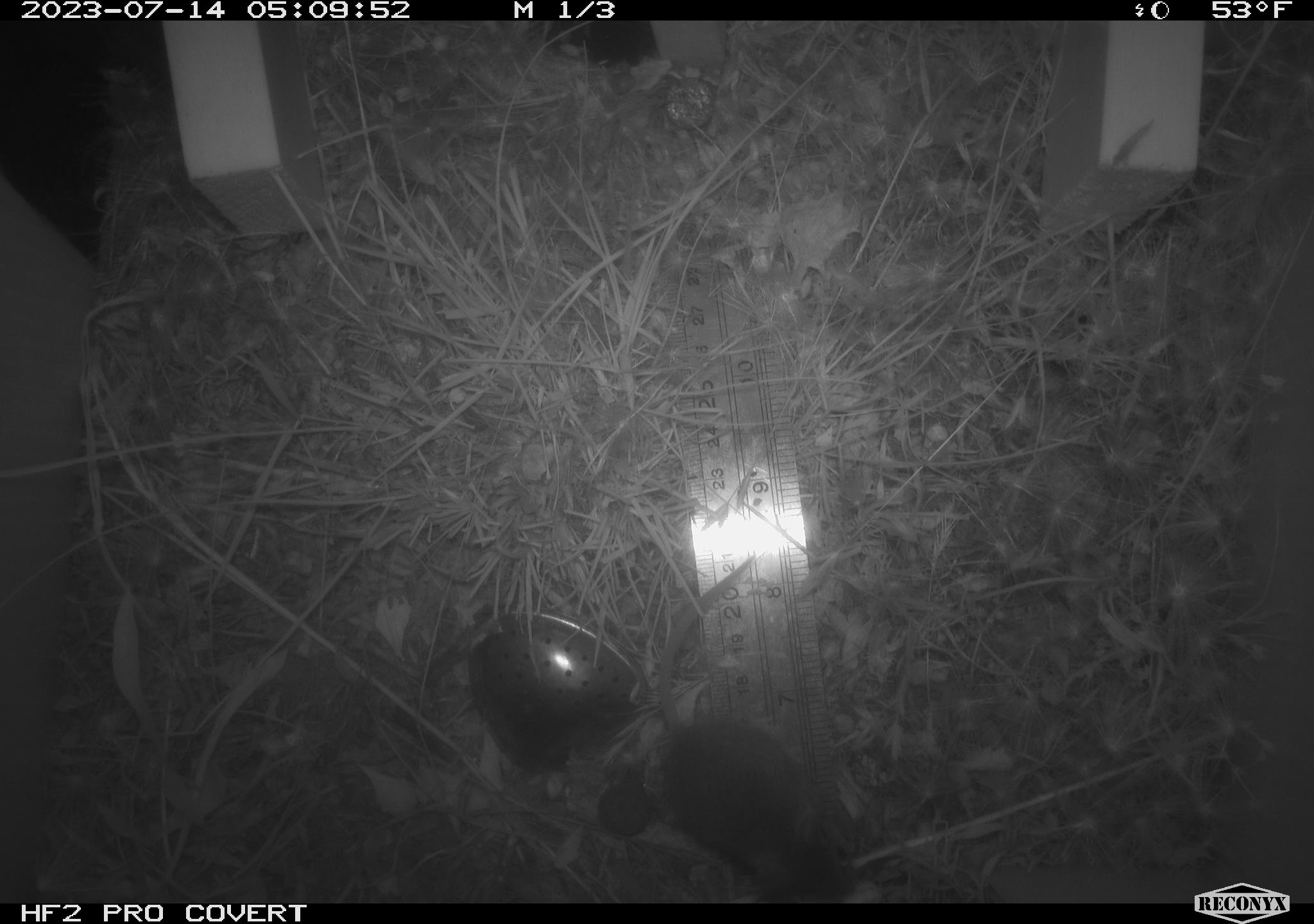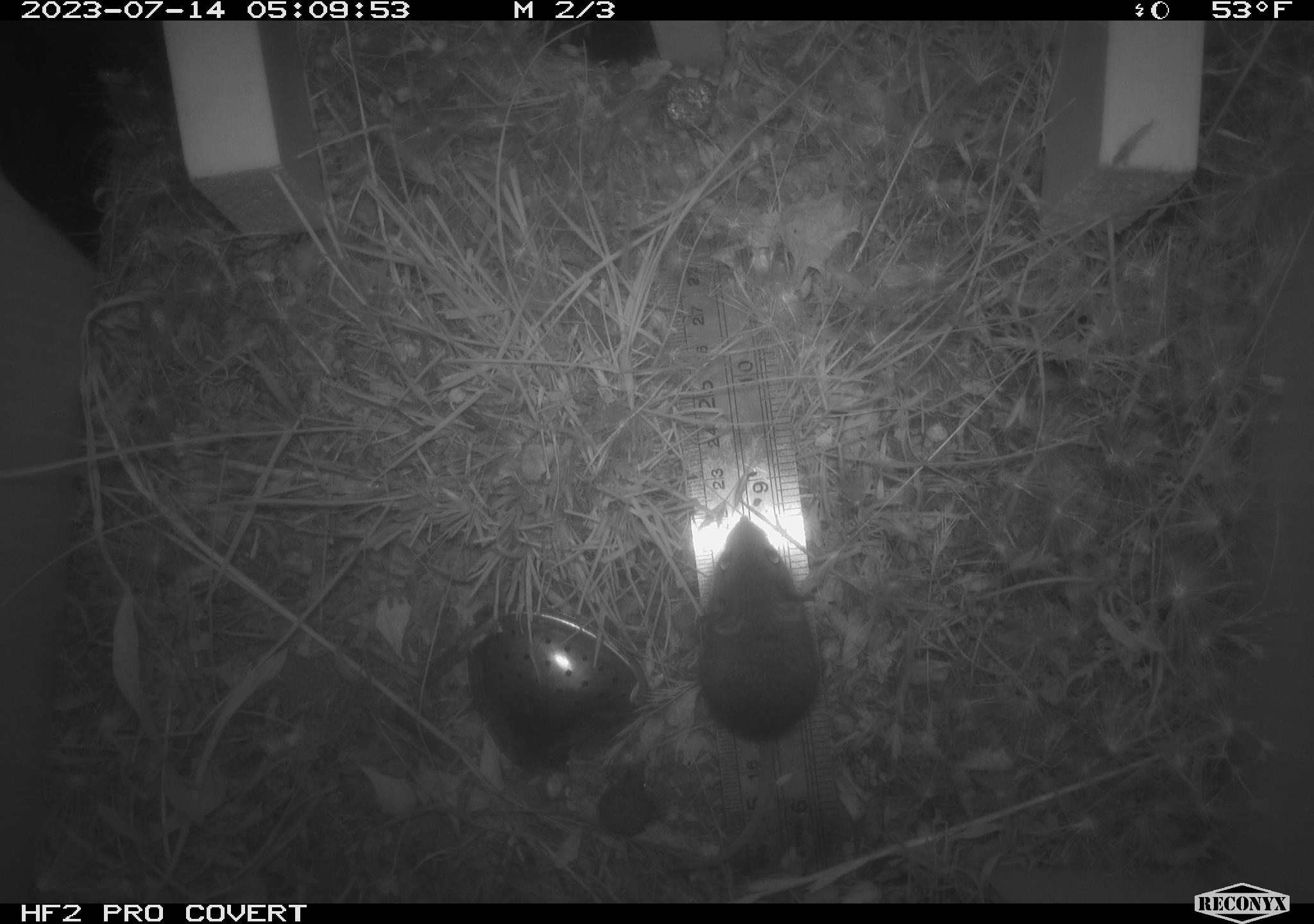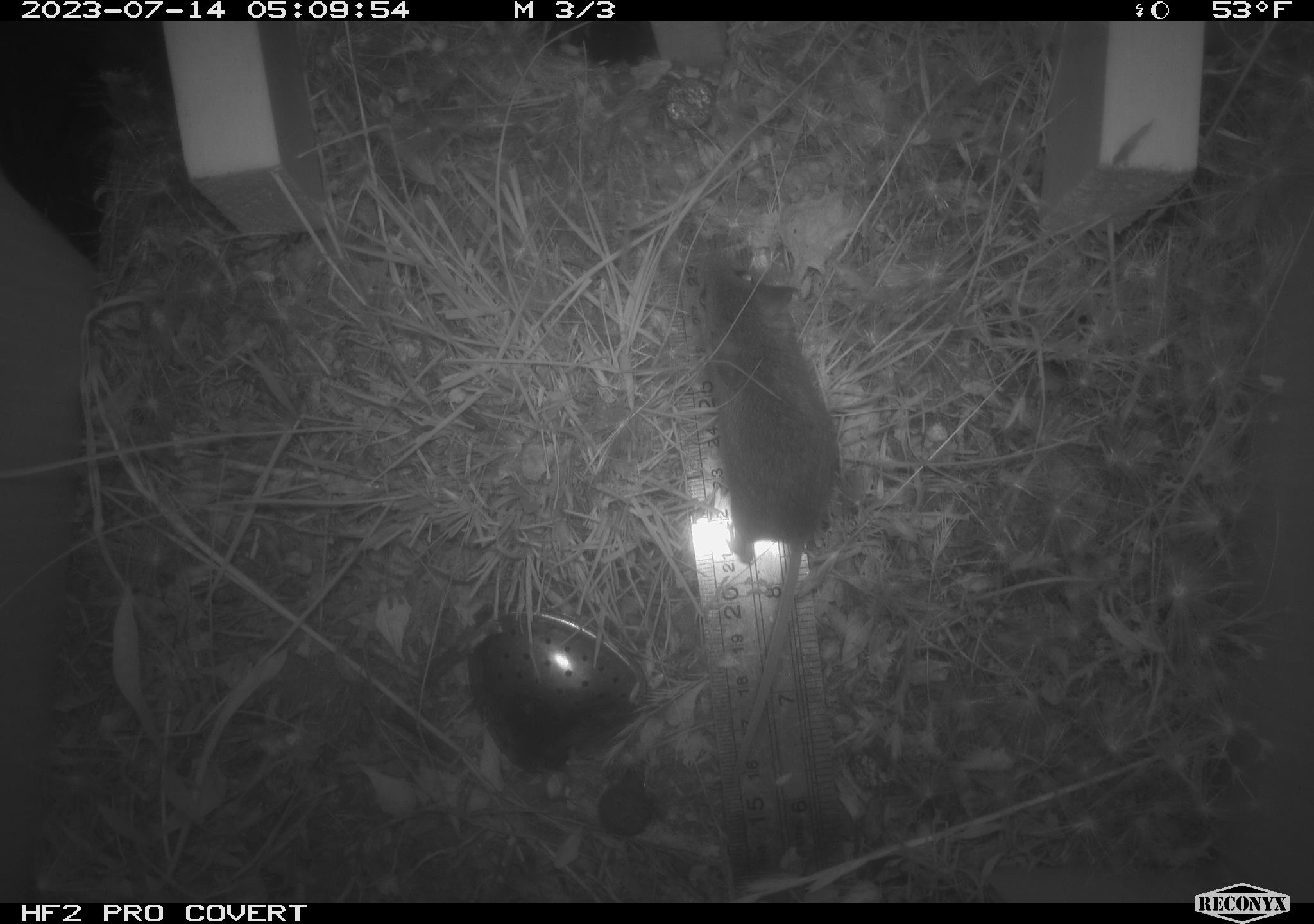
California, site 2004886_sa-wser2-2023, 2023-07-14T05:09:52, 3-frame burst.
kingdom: Animalia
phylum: Chordata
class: Mammalia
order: Rodentia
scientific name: Rodentia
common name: mouse species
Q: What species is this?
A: Mouse species (Rodentia).